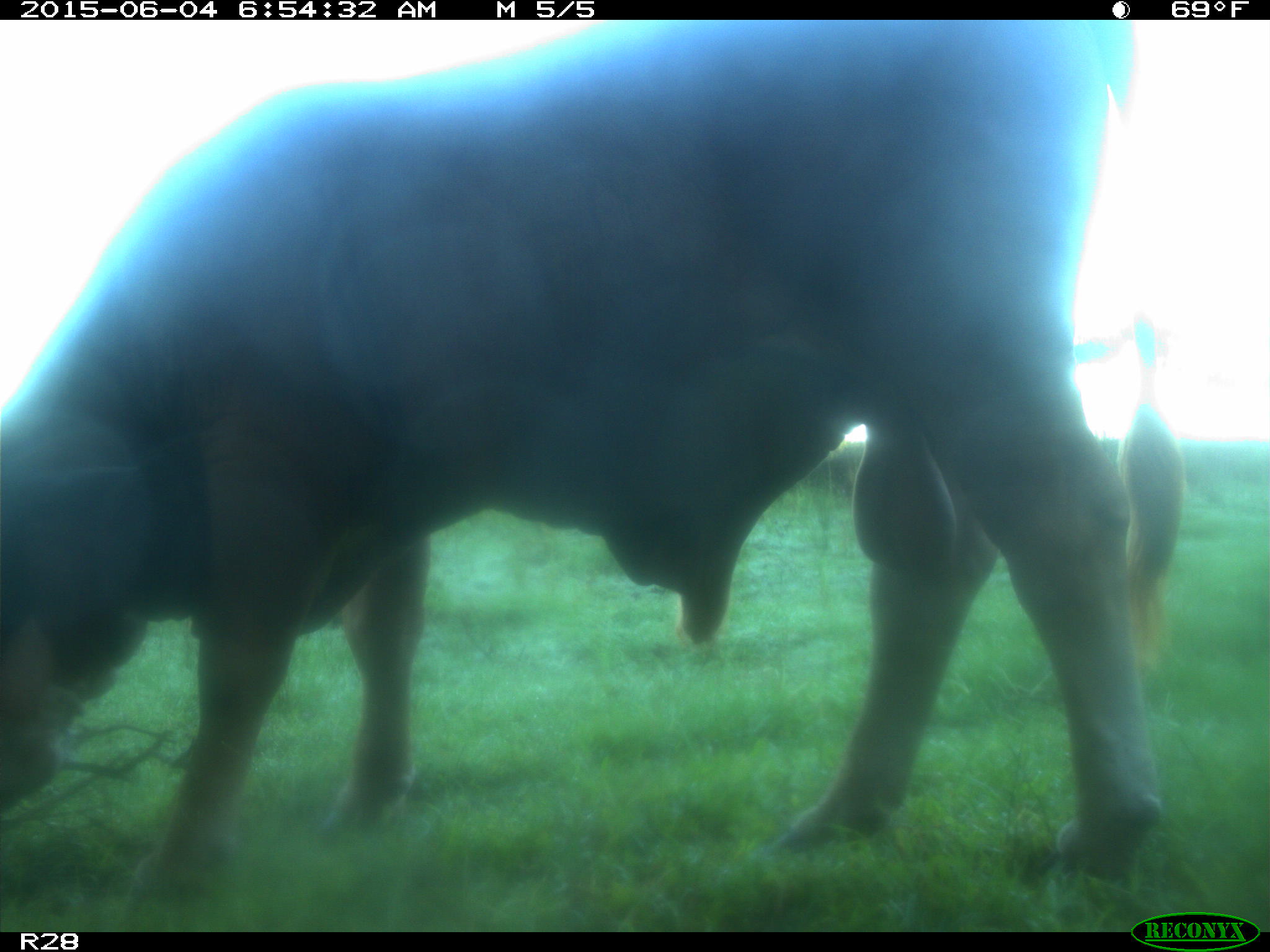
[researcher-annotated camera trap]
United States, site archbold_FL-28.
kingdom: Animalia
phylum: Chordata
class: Mammalia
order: Artiodactyla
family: Bovidae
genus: Bos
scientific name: Bos taurus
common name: domestic cow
Bos taurus (domestic cow).